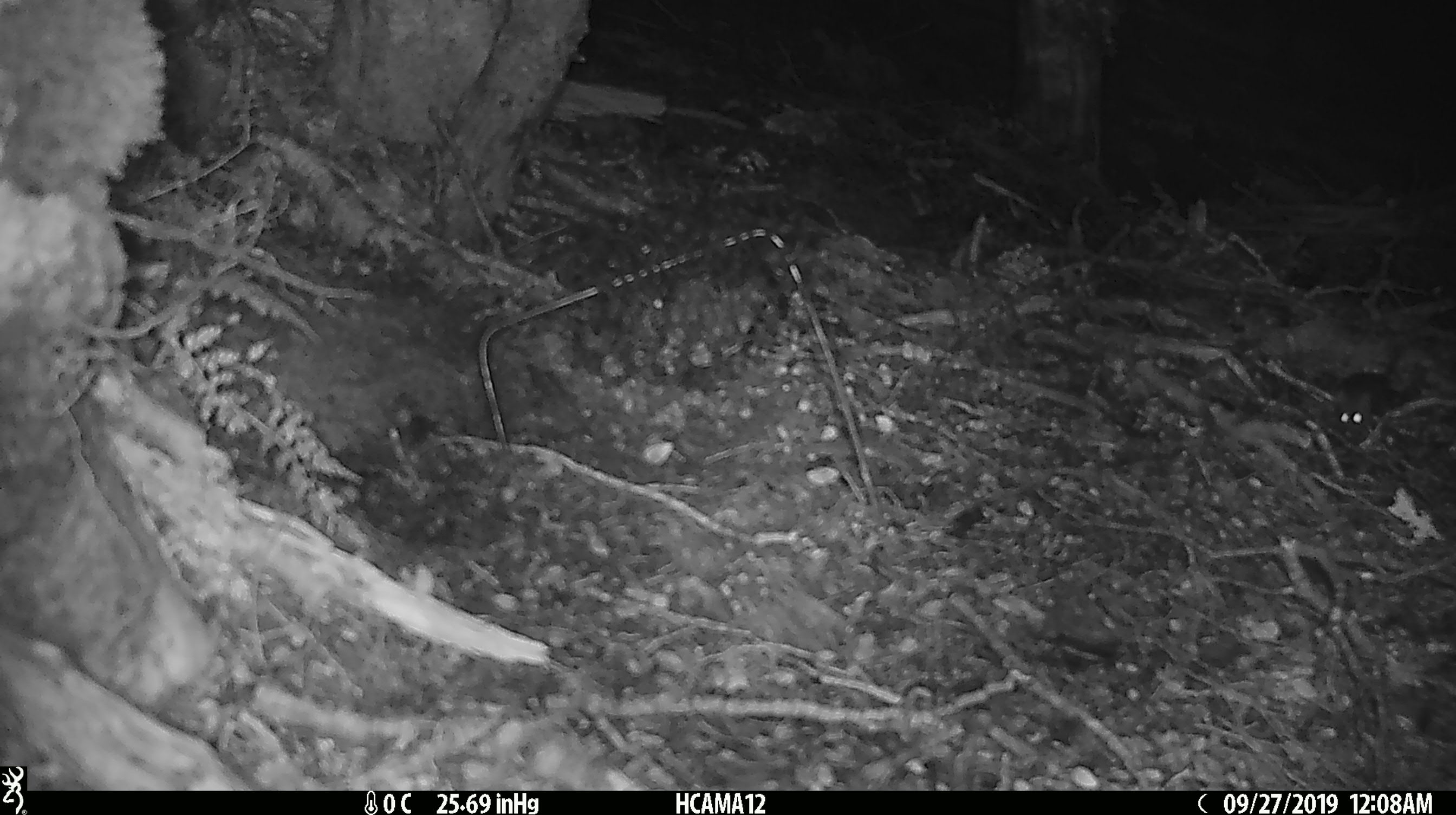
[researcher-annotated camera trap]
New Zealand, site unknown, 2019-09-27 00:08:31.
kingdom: Animalia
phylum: Chordata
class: Mammalia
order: Rodentia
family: Muridae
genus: Mus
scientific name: Mus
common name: mouse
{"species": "mouse (Mus)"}